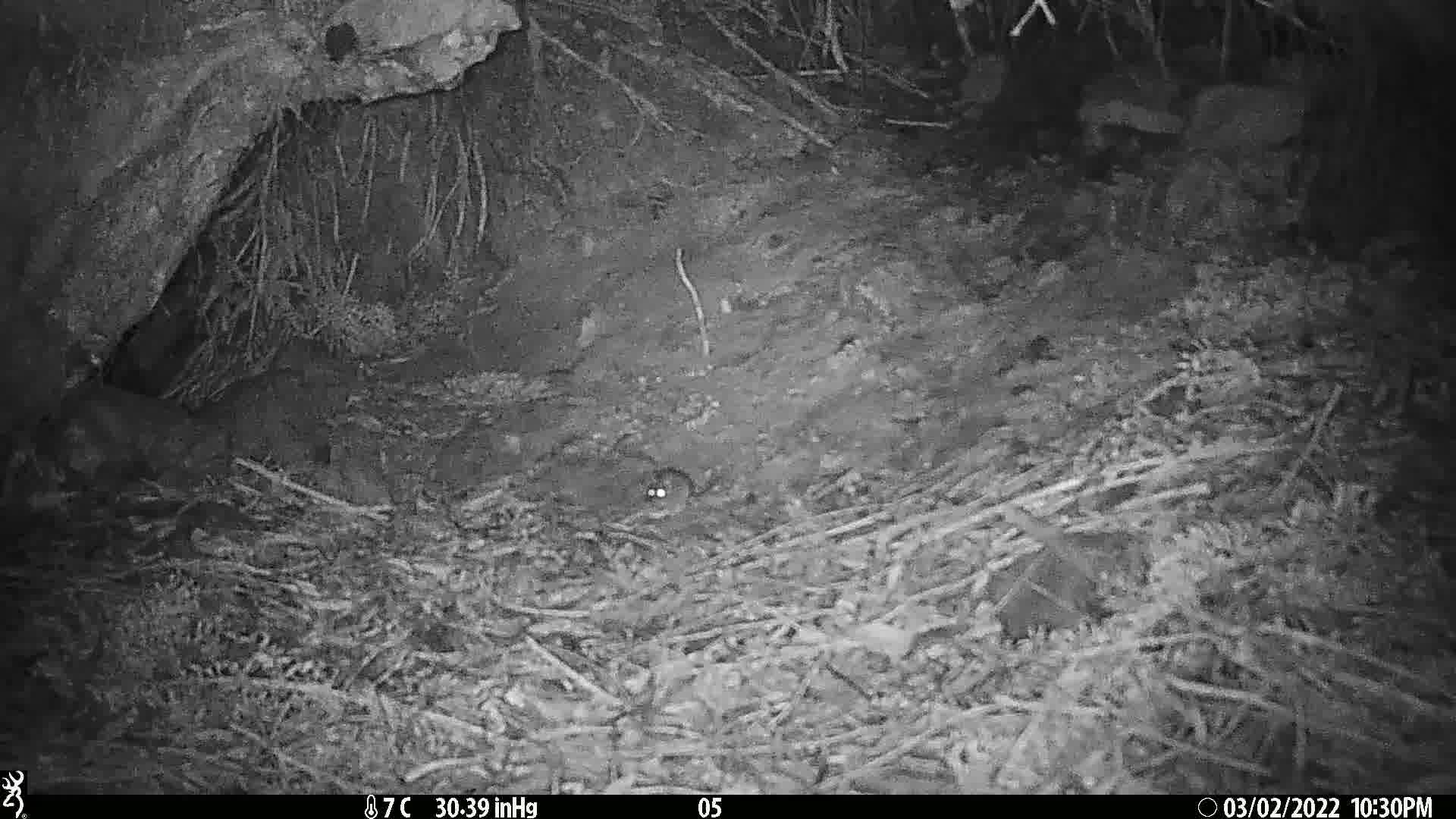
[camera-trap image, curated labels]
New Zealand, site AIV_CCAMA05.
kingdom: Animalia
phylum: Chordata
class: Mammalia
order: Rodentia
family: Muridae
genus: Mus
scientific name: Mus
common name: mouse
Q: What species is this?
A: Mouse (Mus).